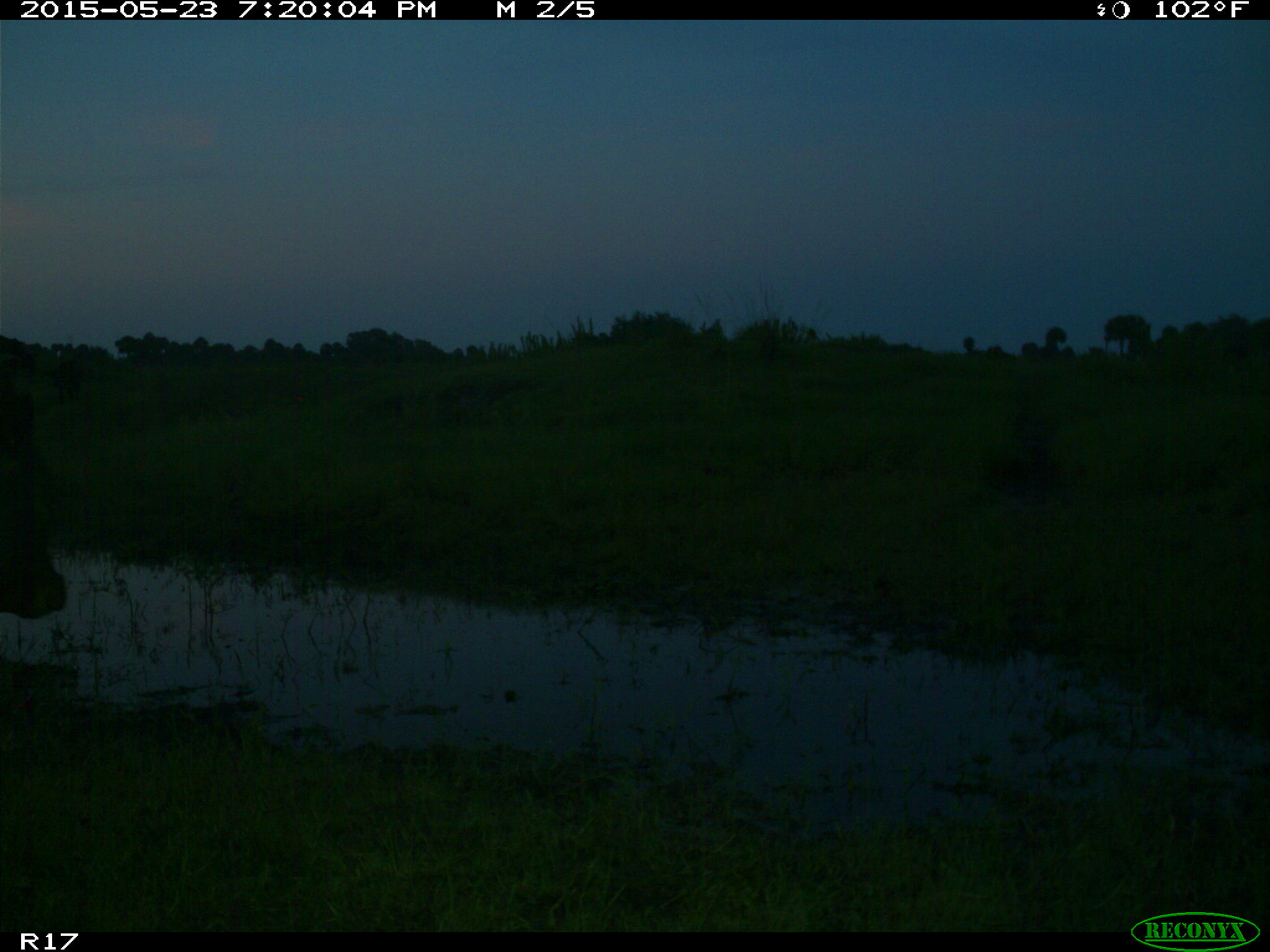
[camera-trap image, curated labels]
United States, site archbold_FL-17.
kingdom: Animalia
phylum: Chordata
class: Mammalia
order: Artiodactyla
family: Bovidae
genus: Bos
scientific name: Bos taurus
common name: domestic cow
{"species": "Bos taurus (domestic cow)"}